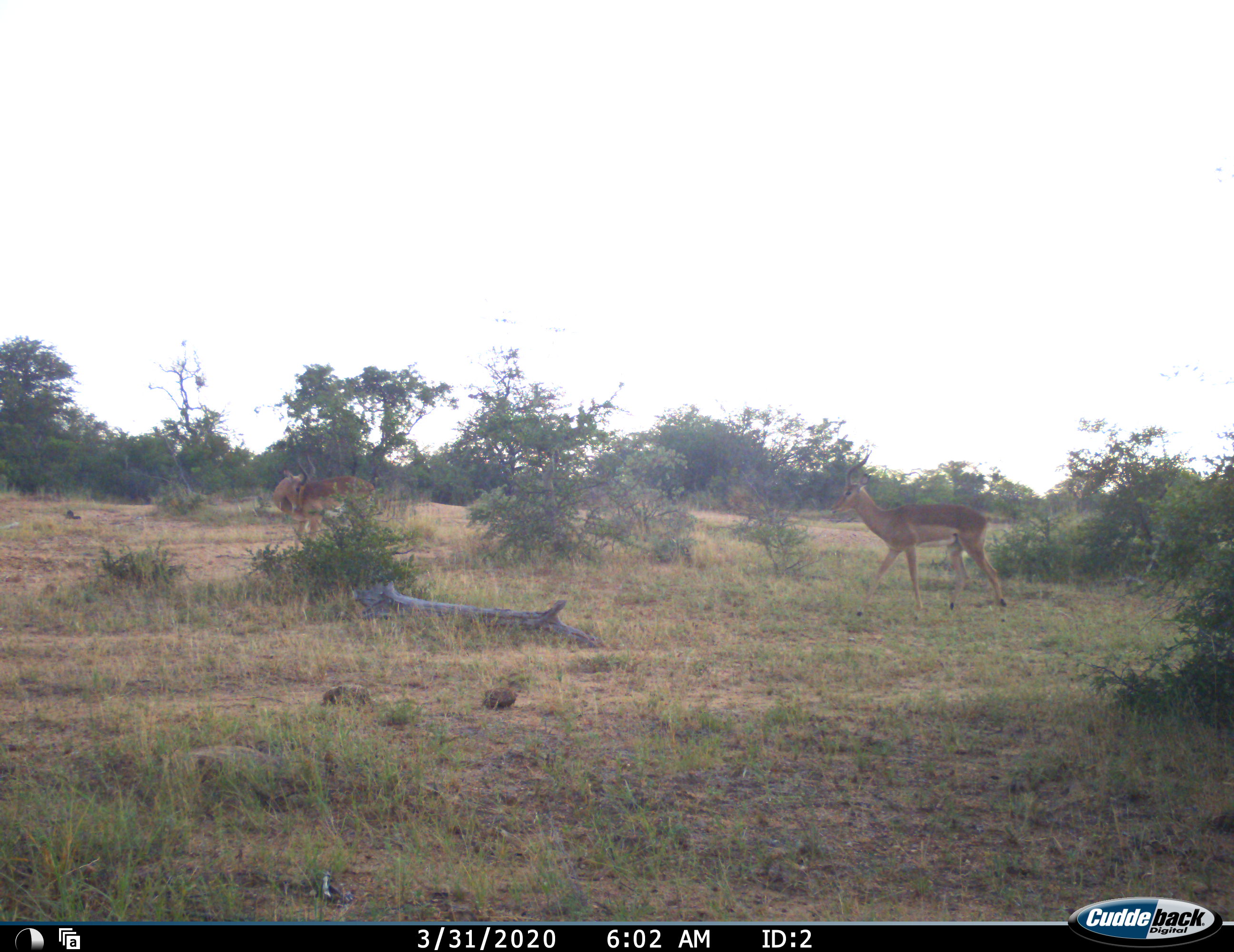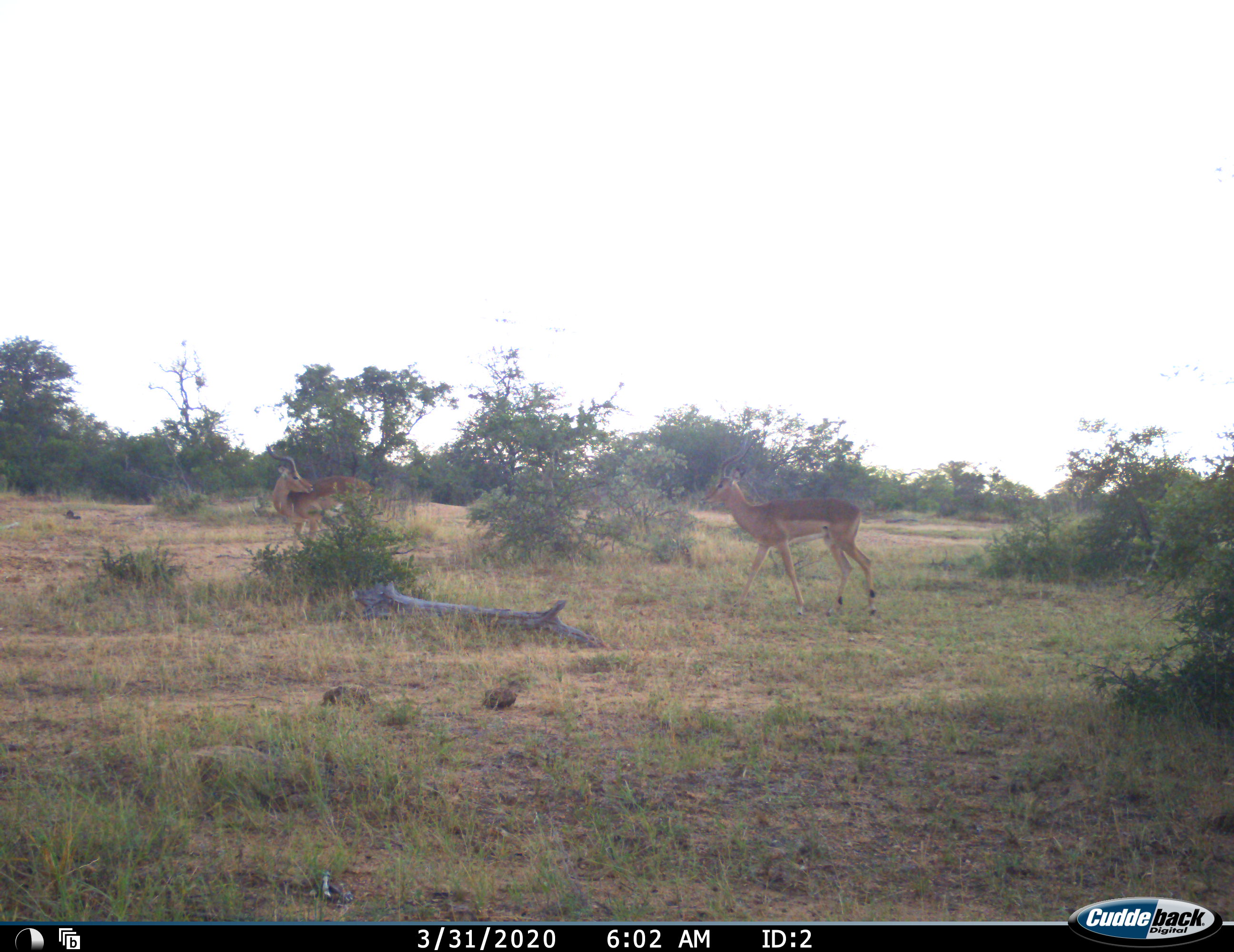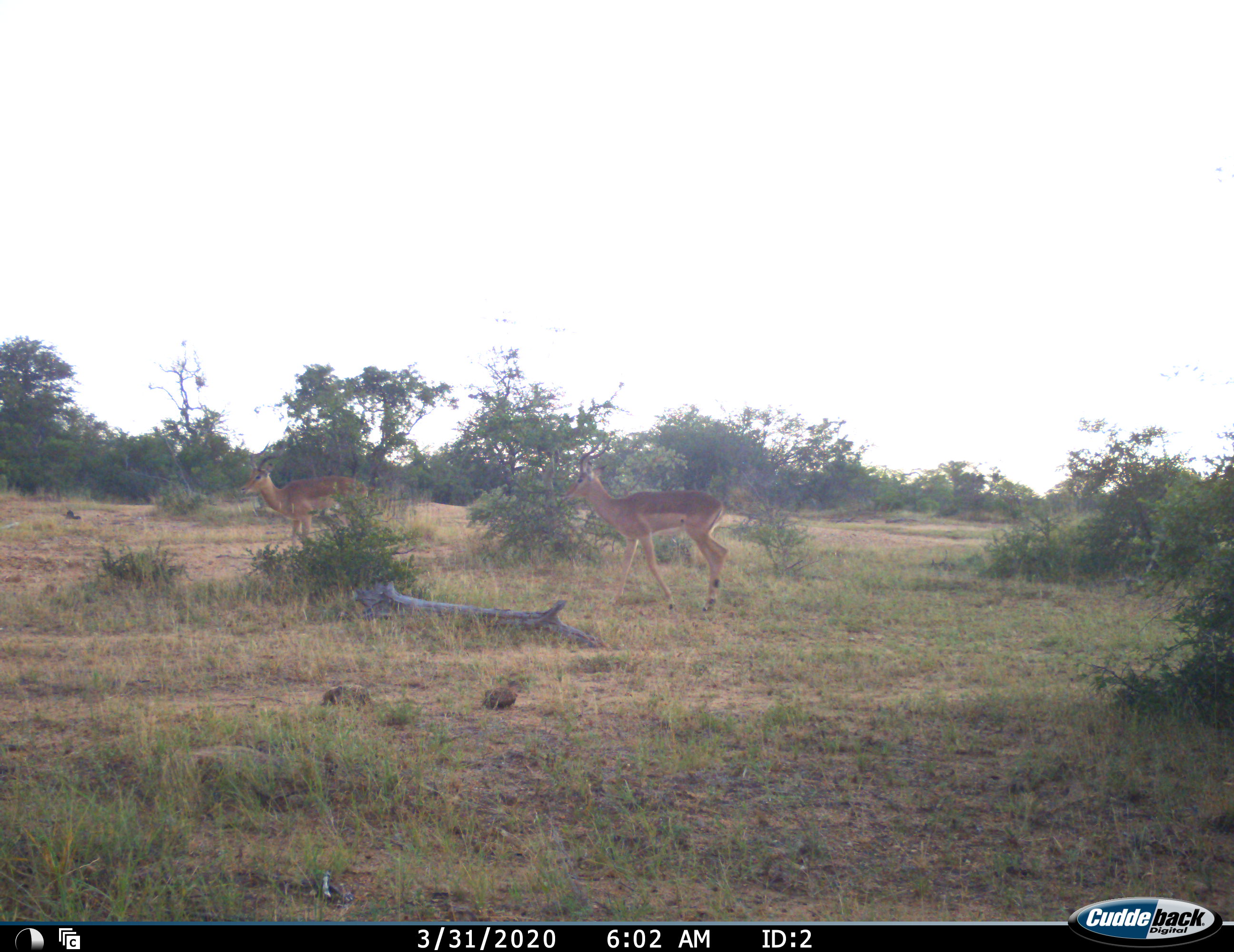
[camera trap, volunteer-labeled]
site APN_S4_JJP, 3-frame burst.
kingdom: Animalia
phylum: Chordata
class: Mammalia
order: Artiodactyla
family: Bovidae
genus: Aepyceros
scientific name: Aepyceros melampus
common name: impala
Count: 2.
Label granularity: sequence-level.